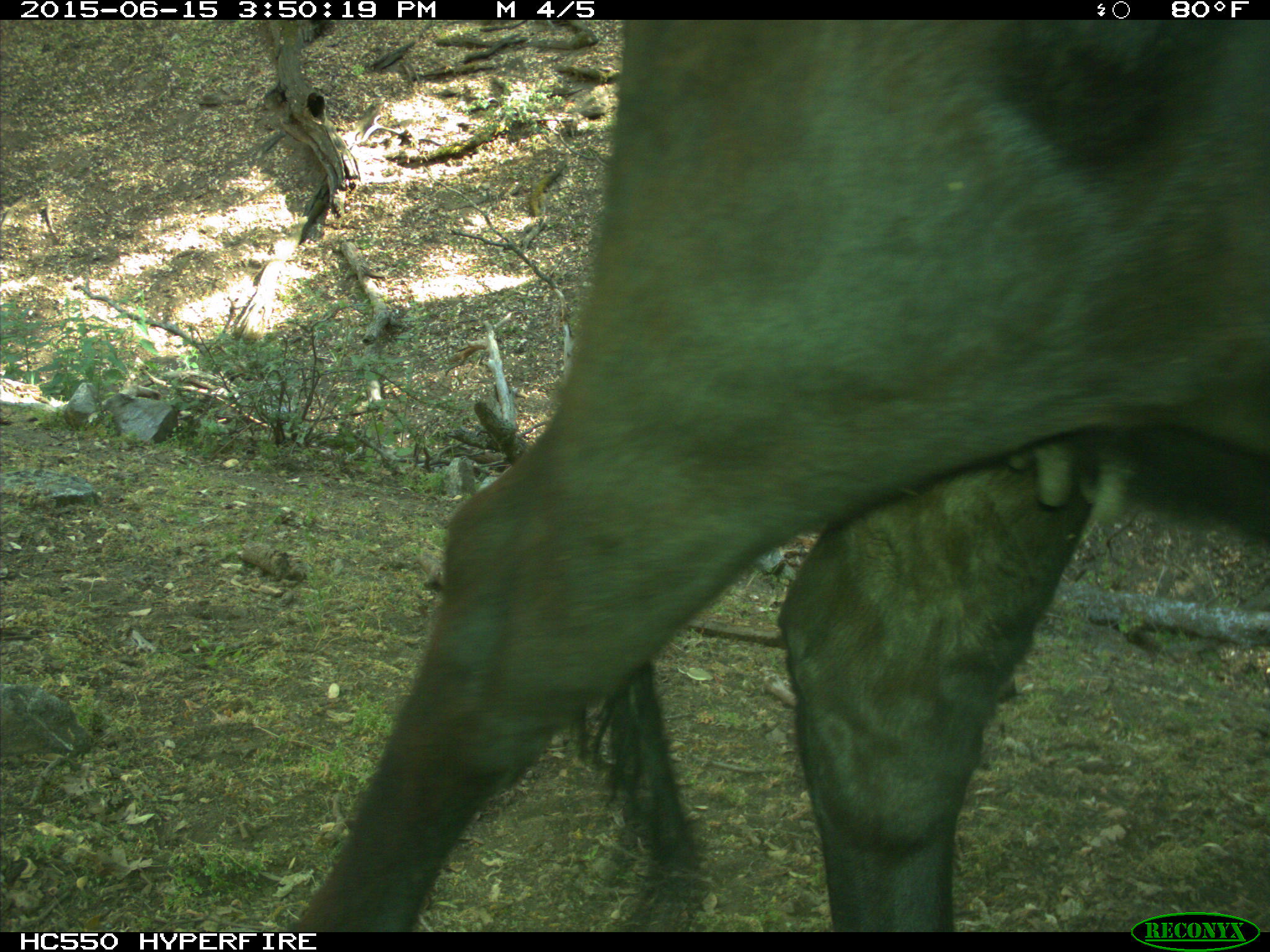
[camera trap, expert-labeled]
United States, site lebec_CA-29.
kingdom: Animalia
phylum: Chordata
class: Mammalia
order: Artiodactyla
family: Bovidae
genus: Bos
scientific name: Bos taurus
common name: domestic cow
Bos taurus (domestic cow).